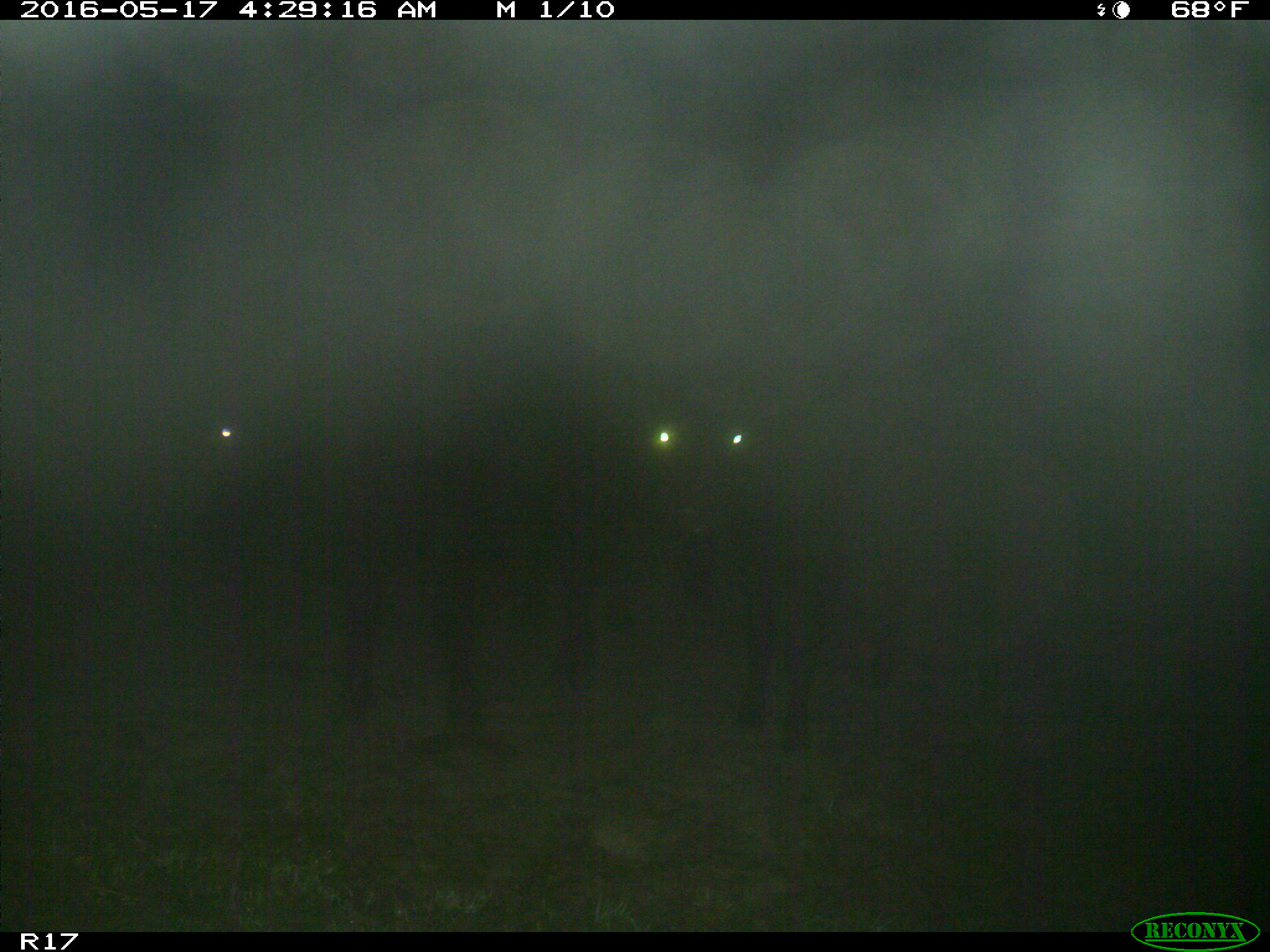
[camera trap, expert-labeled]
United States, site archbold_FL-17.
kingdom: Animalia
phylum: Chordata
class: Mammalia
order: Artiodactyla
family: Bovidae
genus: Bos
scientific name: Bos taurus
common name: domestic cow